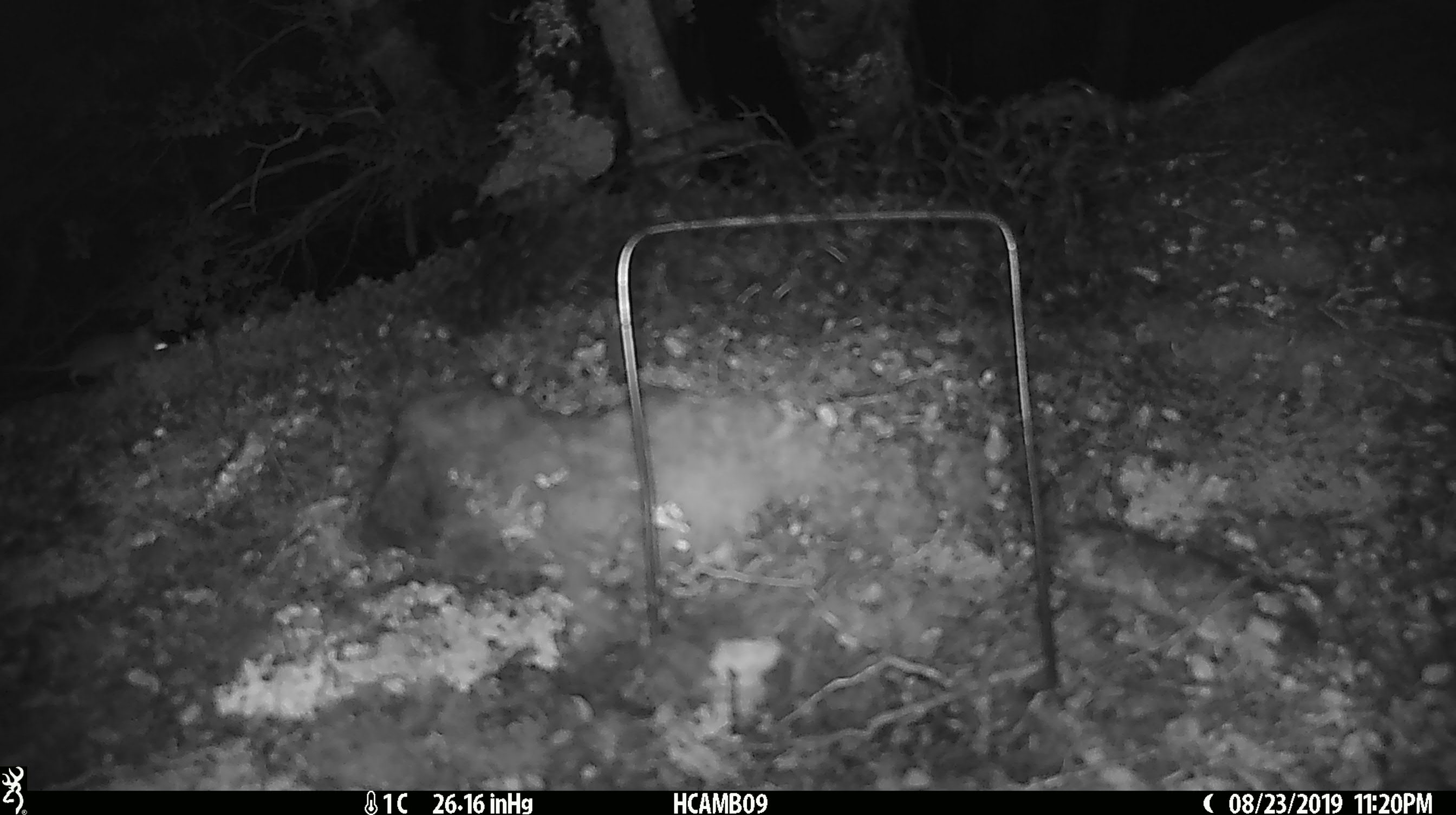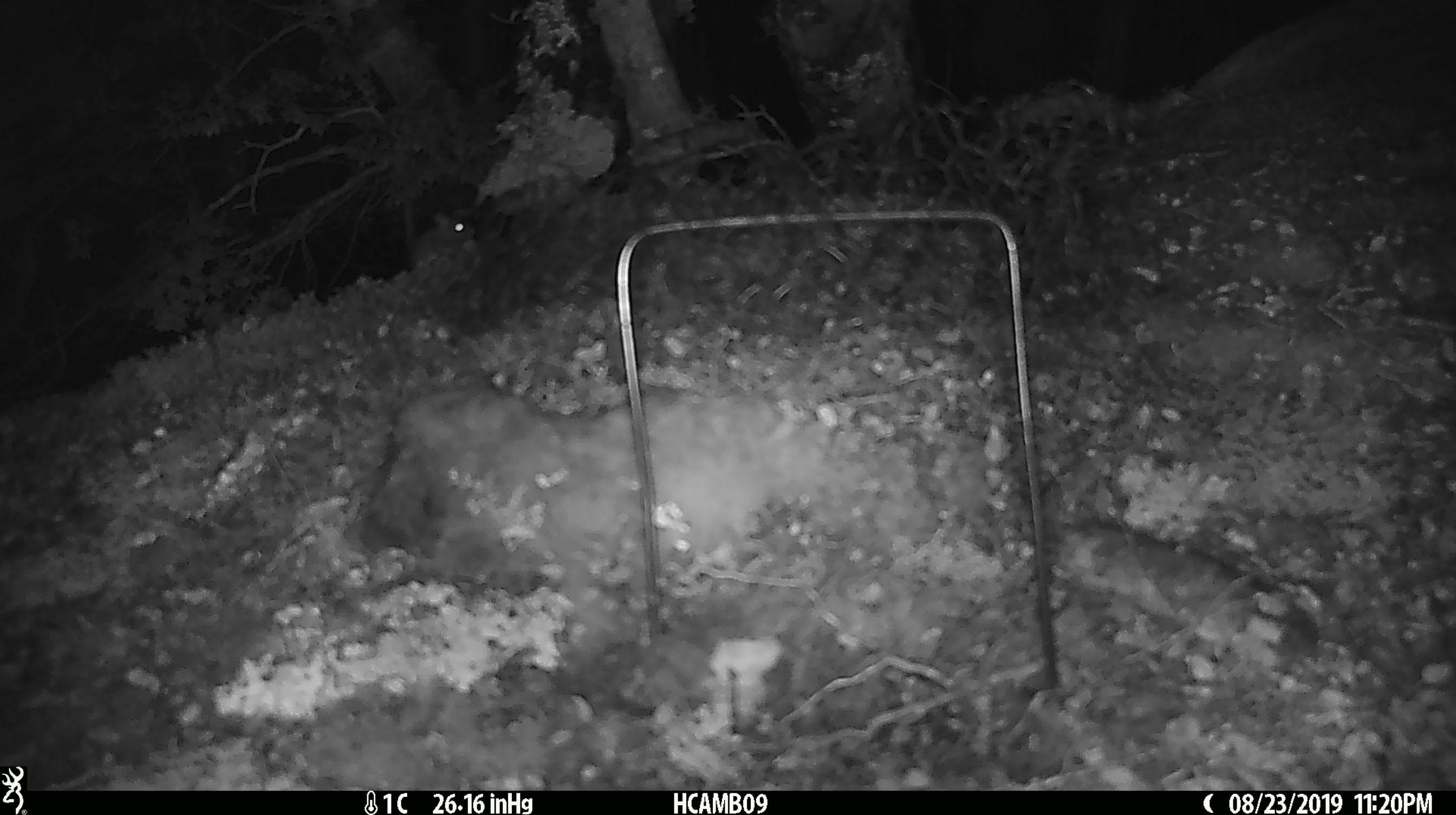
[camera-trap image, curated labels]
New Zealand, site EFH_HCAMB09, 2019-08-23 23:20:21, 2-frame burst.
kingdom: Animalia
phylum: Chordata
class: Mammalia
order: Rodentia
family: Muridae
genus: Mus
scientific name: Mus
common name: mouse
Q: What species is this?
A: Mouse (Mus).